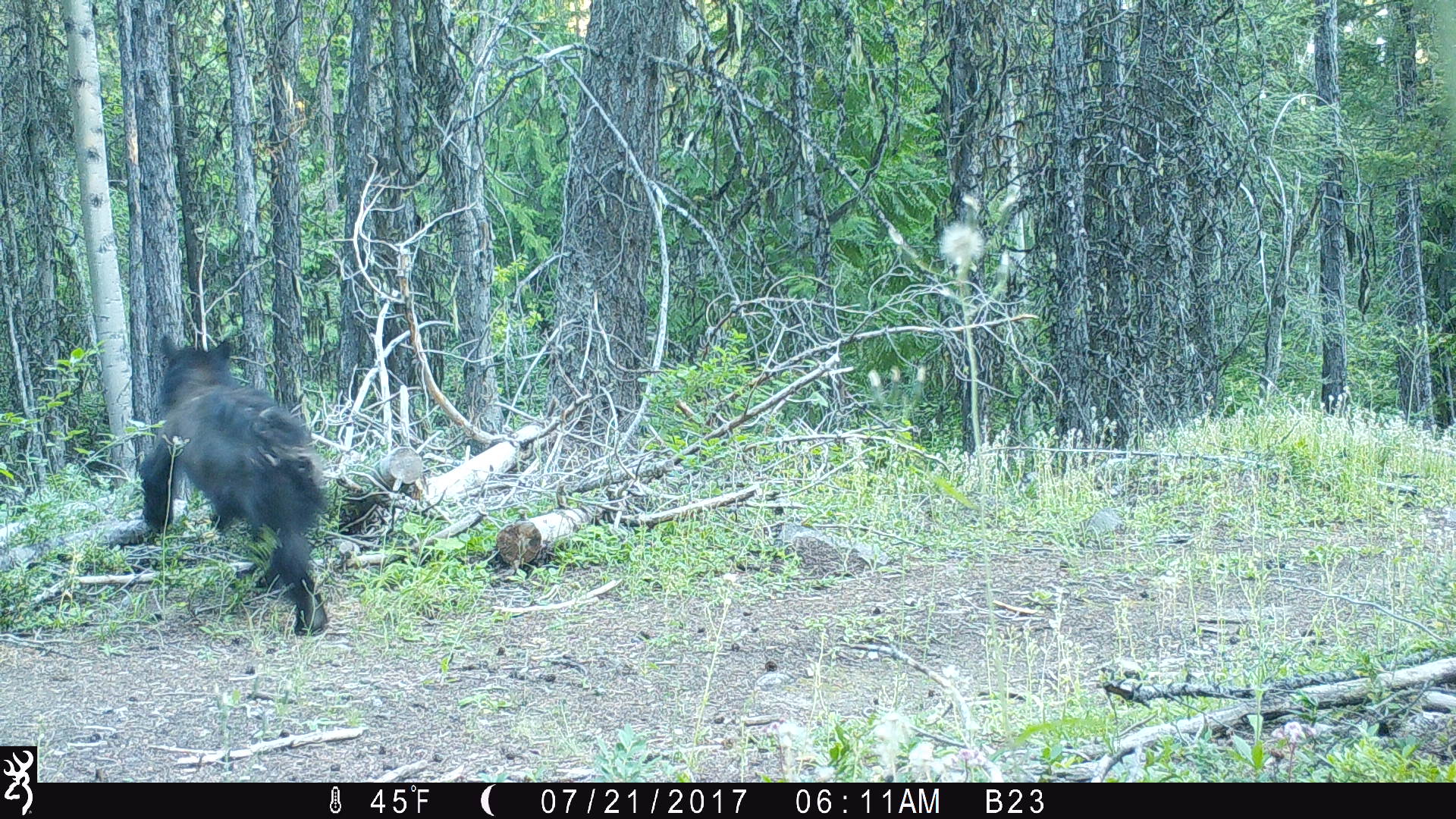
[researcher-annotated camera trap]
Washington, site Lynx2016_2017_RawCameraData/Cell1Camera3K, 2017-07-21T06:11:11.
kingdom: Animalia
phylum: Chordata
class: Mammalia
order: Carnivora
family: Ursidae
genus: Ursus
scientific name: Ursus americanus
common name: american black bear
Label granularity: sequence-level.